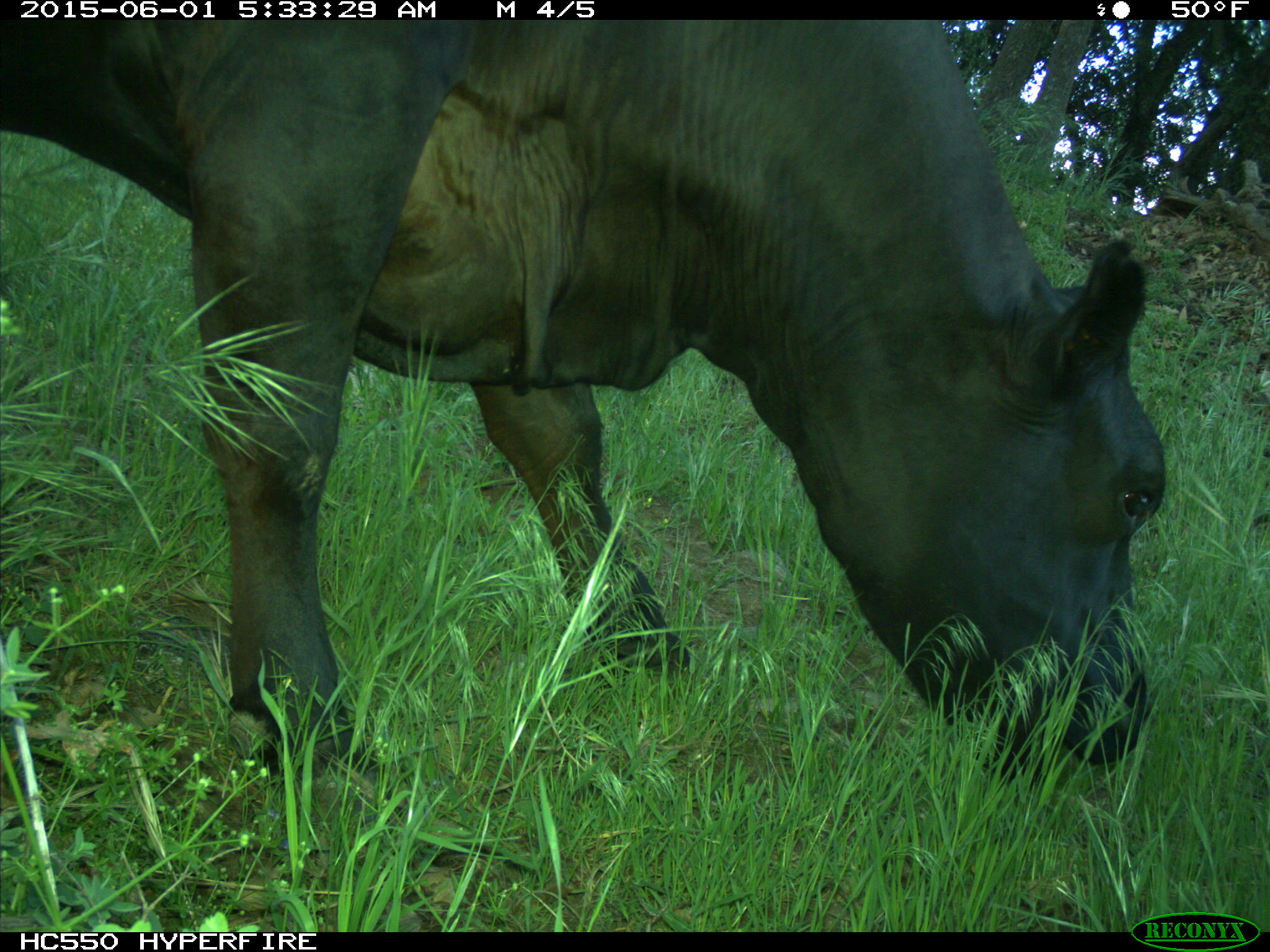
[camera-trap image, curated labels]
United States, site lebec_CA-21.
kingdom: Animalia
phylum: Chordata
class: Mammalia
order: Artiodactyla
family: Bovidae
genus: Bos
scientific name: Bos taurus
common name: domestic cow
Bos taurus (domestic cow).